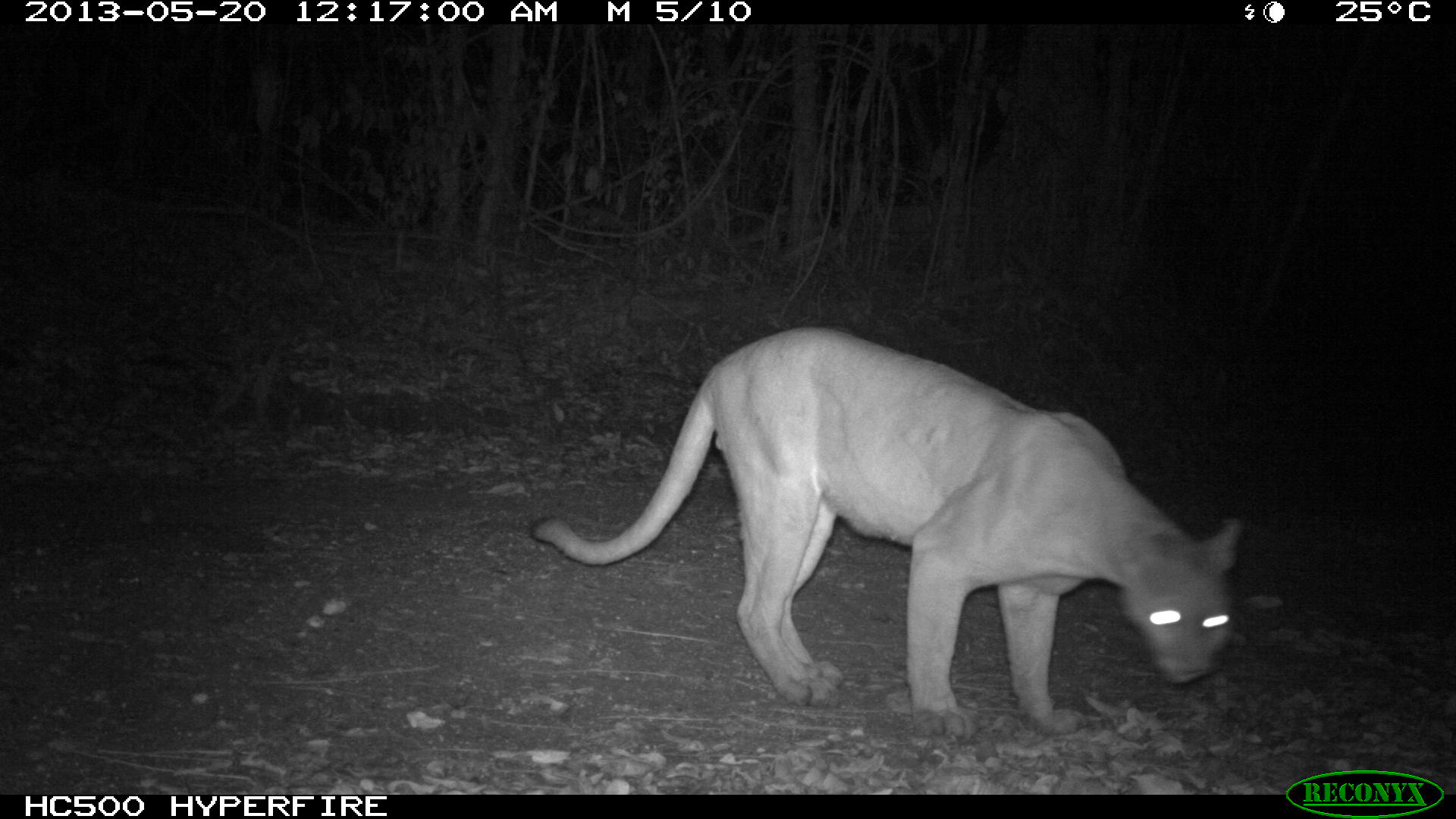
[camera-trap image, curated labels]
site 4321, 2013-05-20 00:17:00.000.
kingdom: Animalia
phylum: Chordata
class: Mammalia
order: Carnivora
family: Felidae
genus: Puma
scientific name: Puma concolor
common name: mountain lion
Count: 1.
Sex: male.